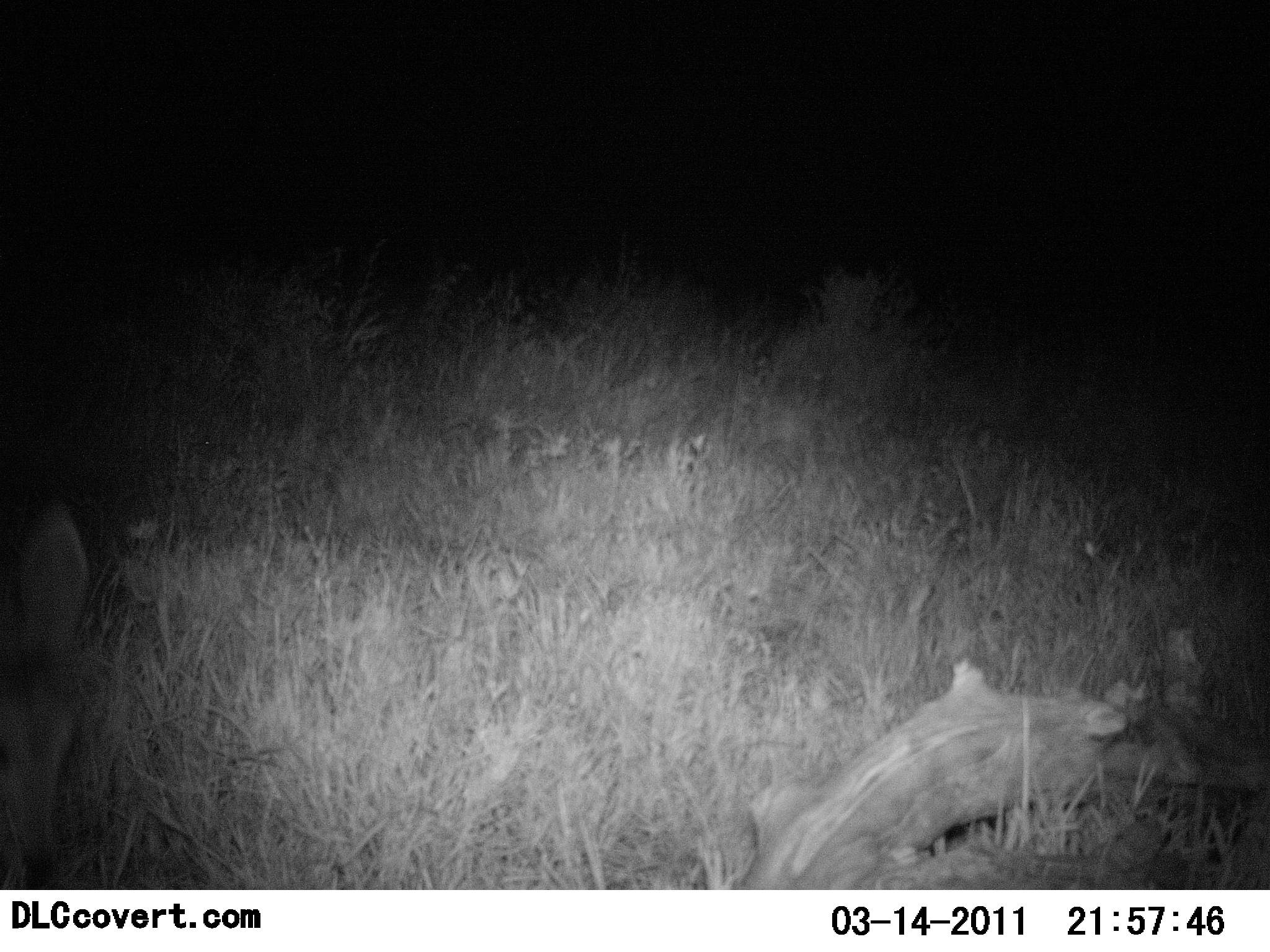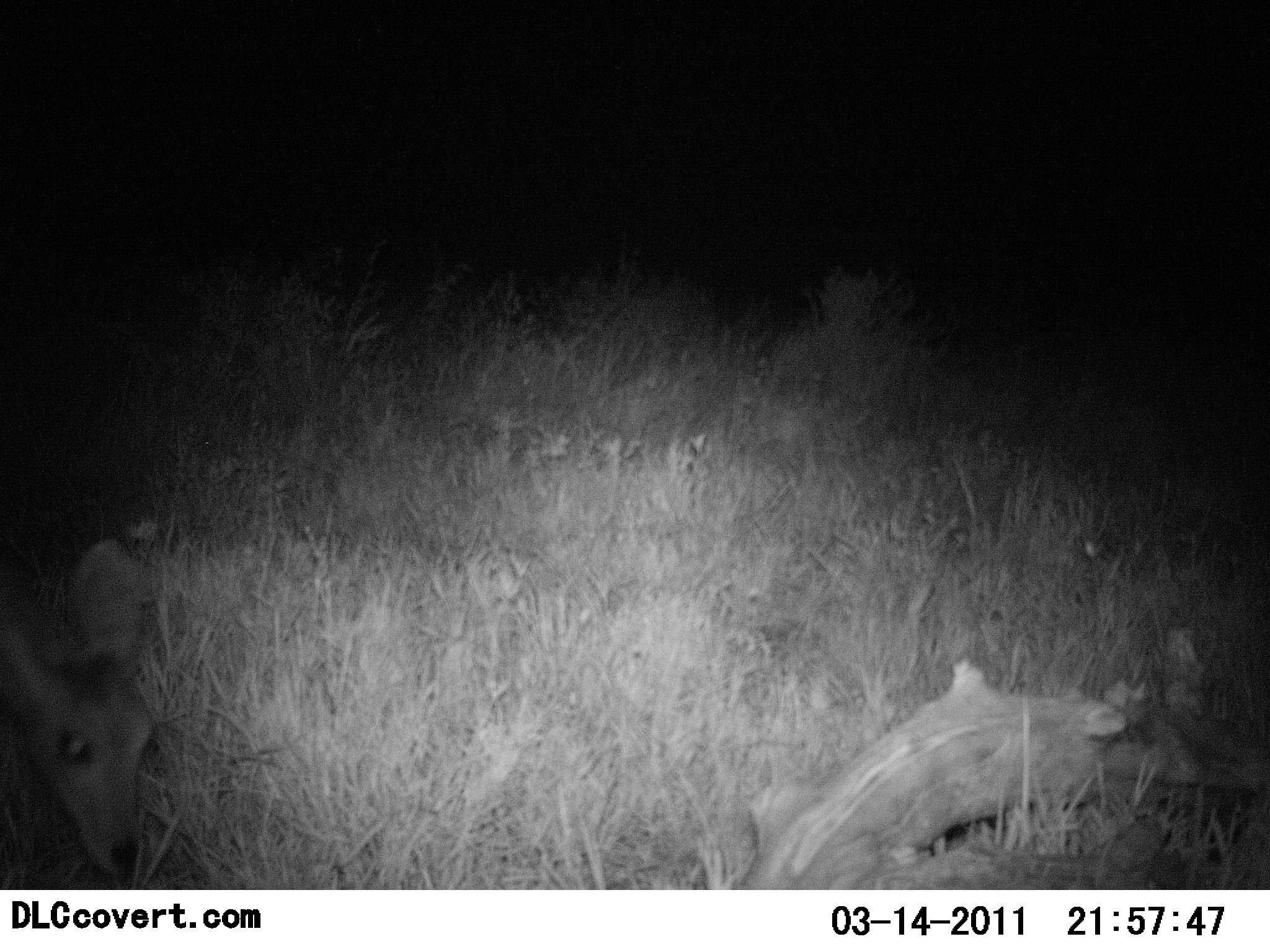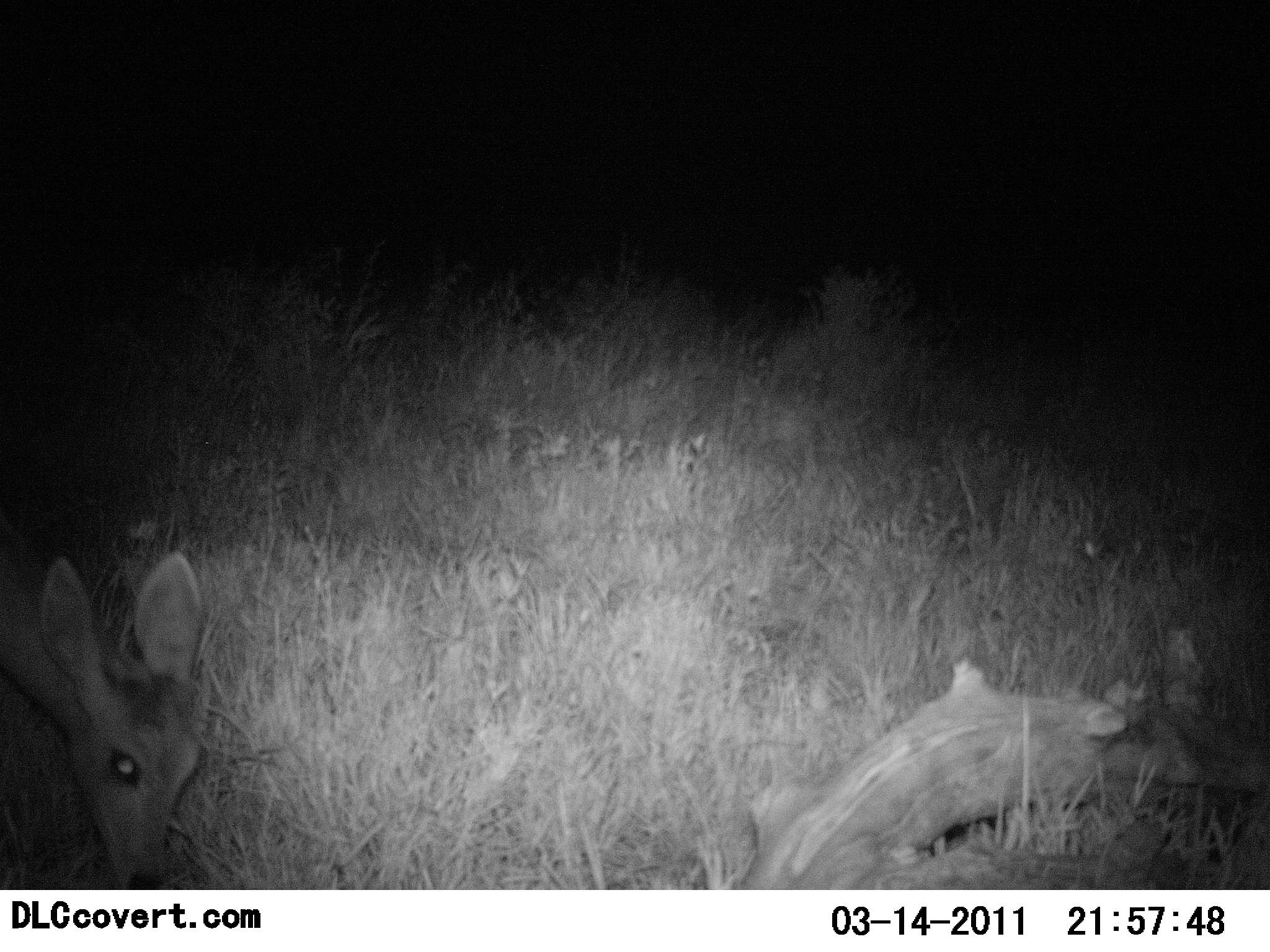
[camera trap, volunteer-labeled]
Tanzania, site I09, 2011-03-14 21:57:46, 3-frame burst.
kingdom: Animalia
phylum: Chordata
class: Mammalia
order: Artiodactyla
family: Bovidae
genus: Redunca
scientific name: Redunca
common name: reedbuck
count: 1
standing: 12%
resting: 0%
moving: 50%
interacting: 0%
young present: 12%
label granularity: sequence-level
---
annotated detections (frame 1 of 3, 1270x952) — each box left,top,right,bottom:
animal: 0,508,92,890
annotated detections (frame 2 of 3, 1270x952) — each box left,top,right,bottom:
animal: 0,539,154,879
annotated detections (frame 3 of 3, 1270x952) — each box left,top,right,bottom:
animal: 0,552,208,889